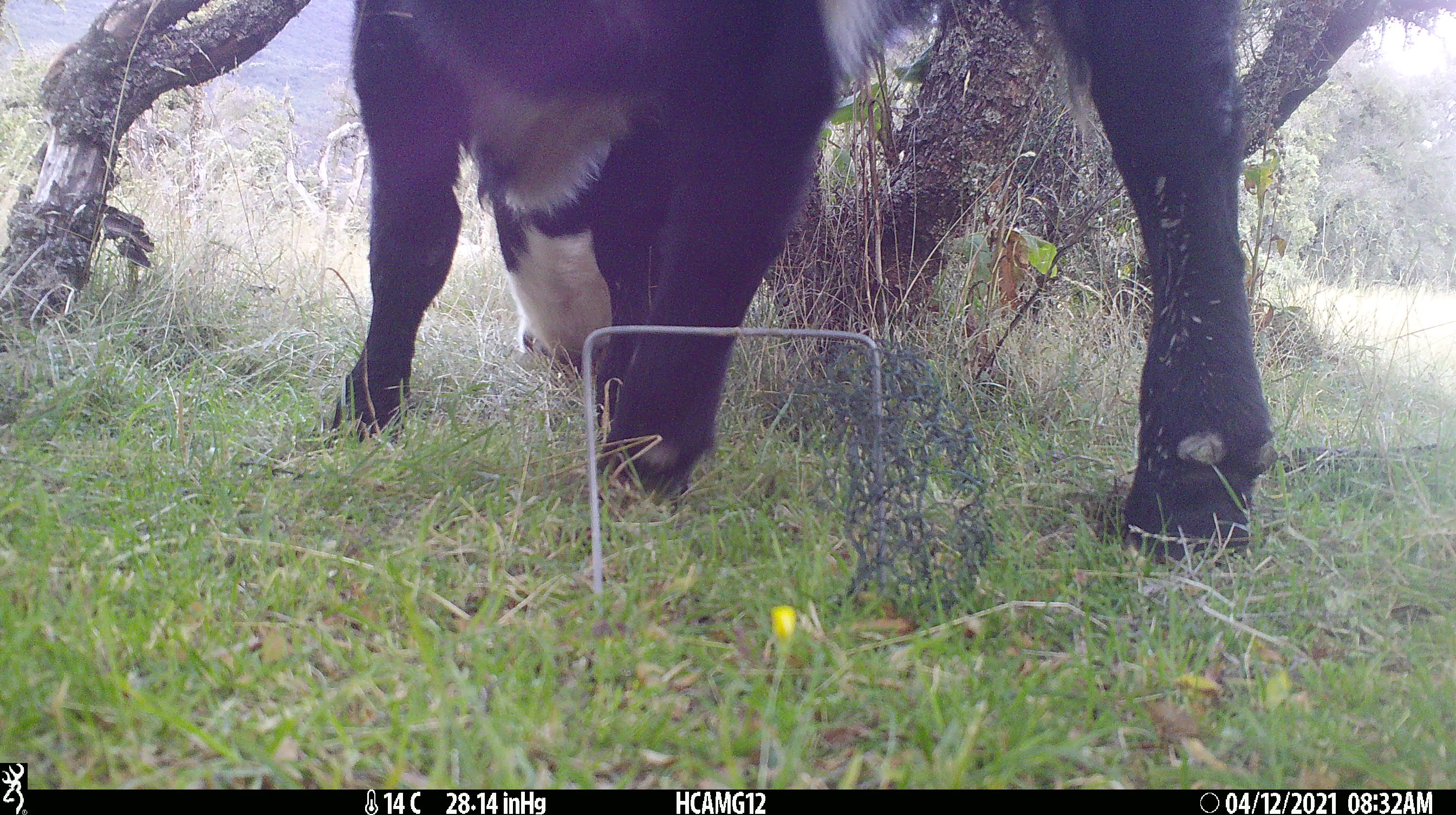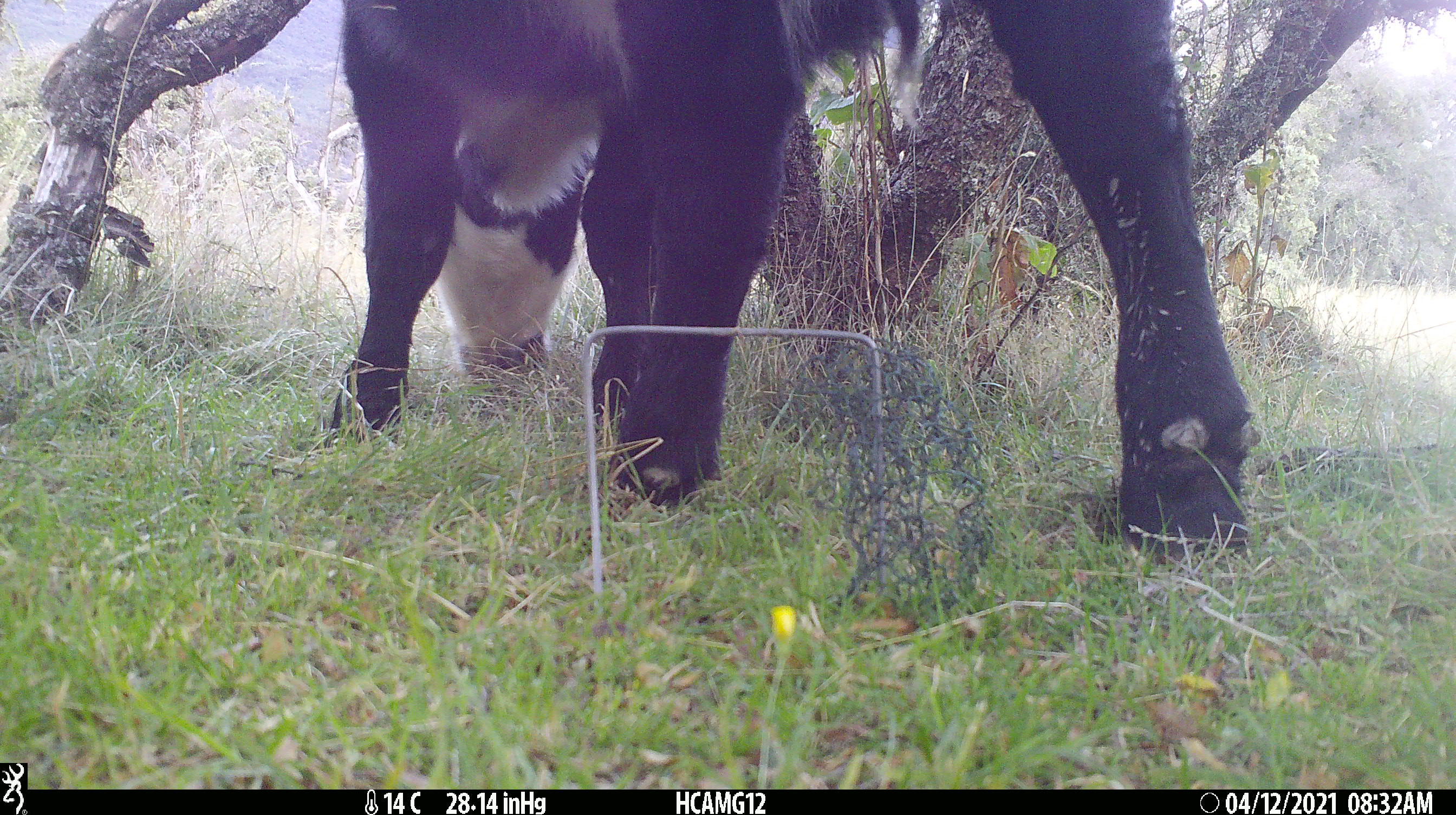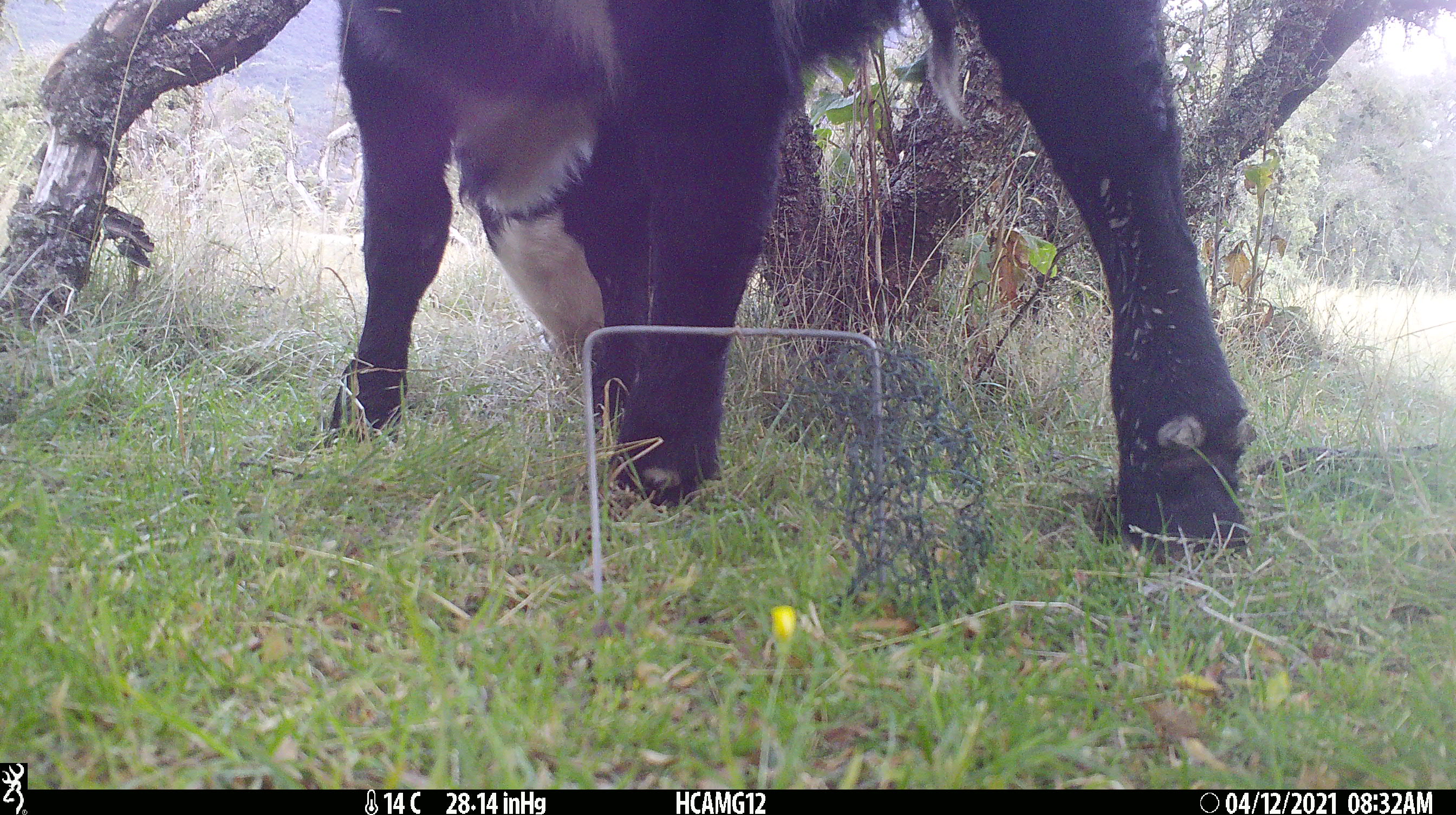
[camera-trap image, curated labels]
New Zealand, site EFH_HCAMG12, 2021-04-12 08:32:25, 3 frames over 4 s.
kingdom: Animalia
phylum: Chordata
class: Mammalia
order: Artiodactyla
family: Bovidae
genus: Bos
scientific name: Bos taurus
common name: domestic cow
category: cow